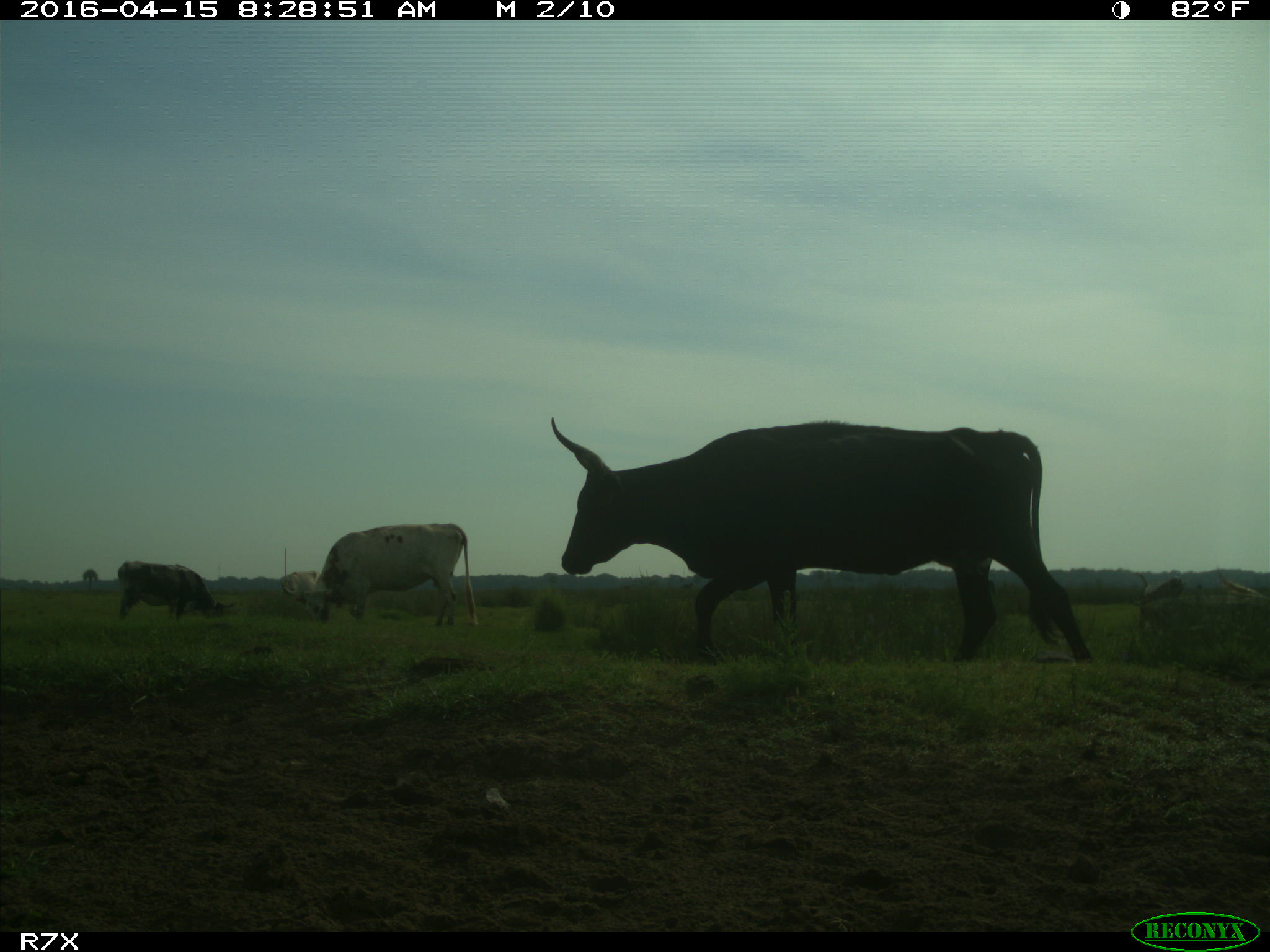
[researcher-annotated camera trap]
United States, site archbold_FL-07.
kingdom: Animalia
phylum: Chordata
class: Mammalia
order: Artiodactyla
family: Bovidae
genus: Bos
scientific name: Bos taurus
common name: domestic cow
Bos taurus (domestic cow).